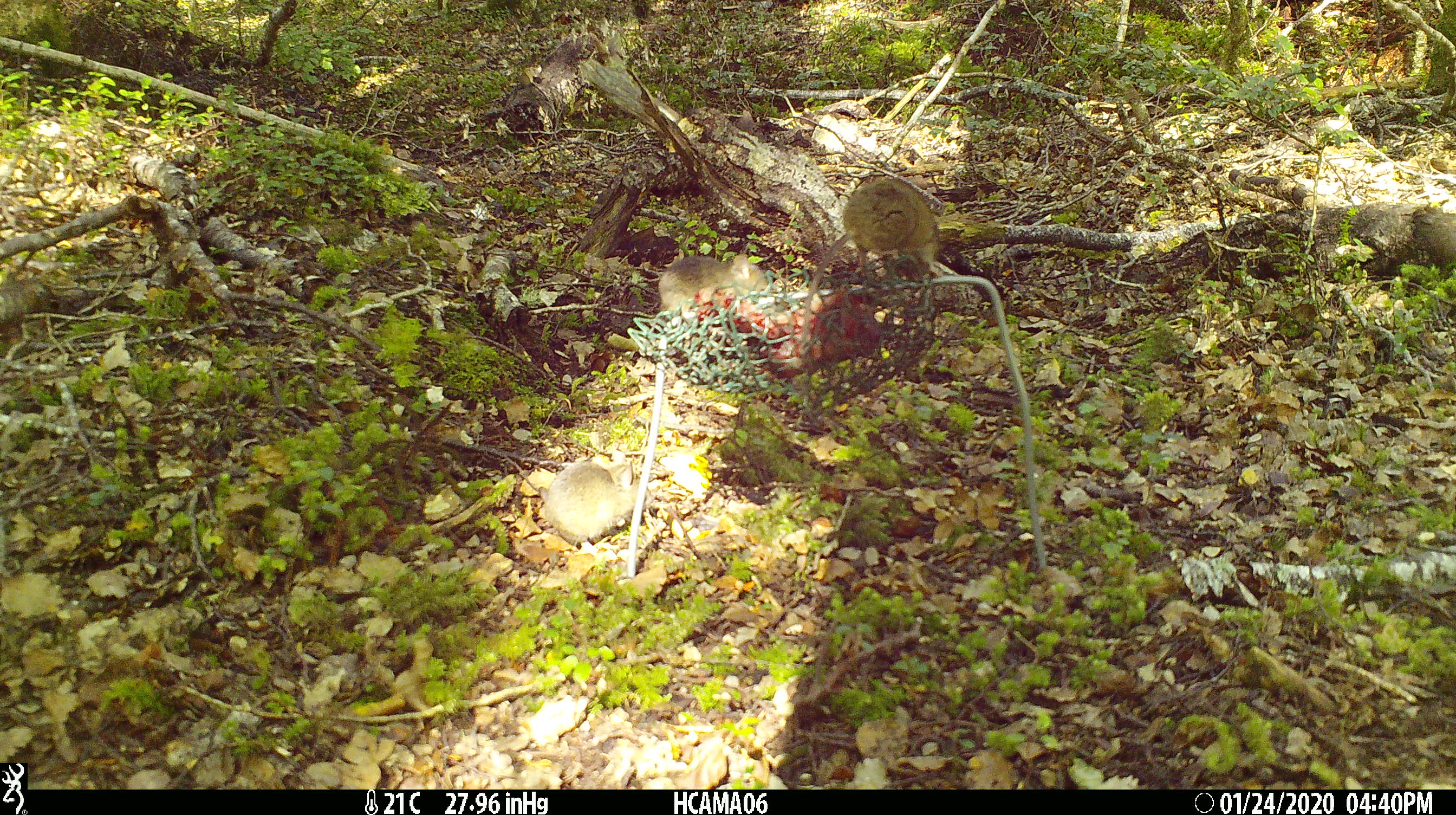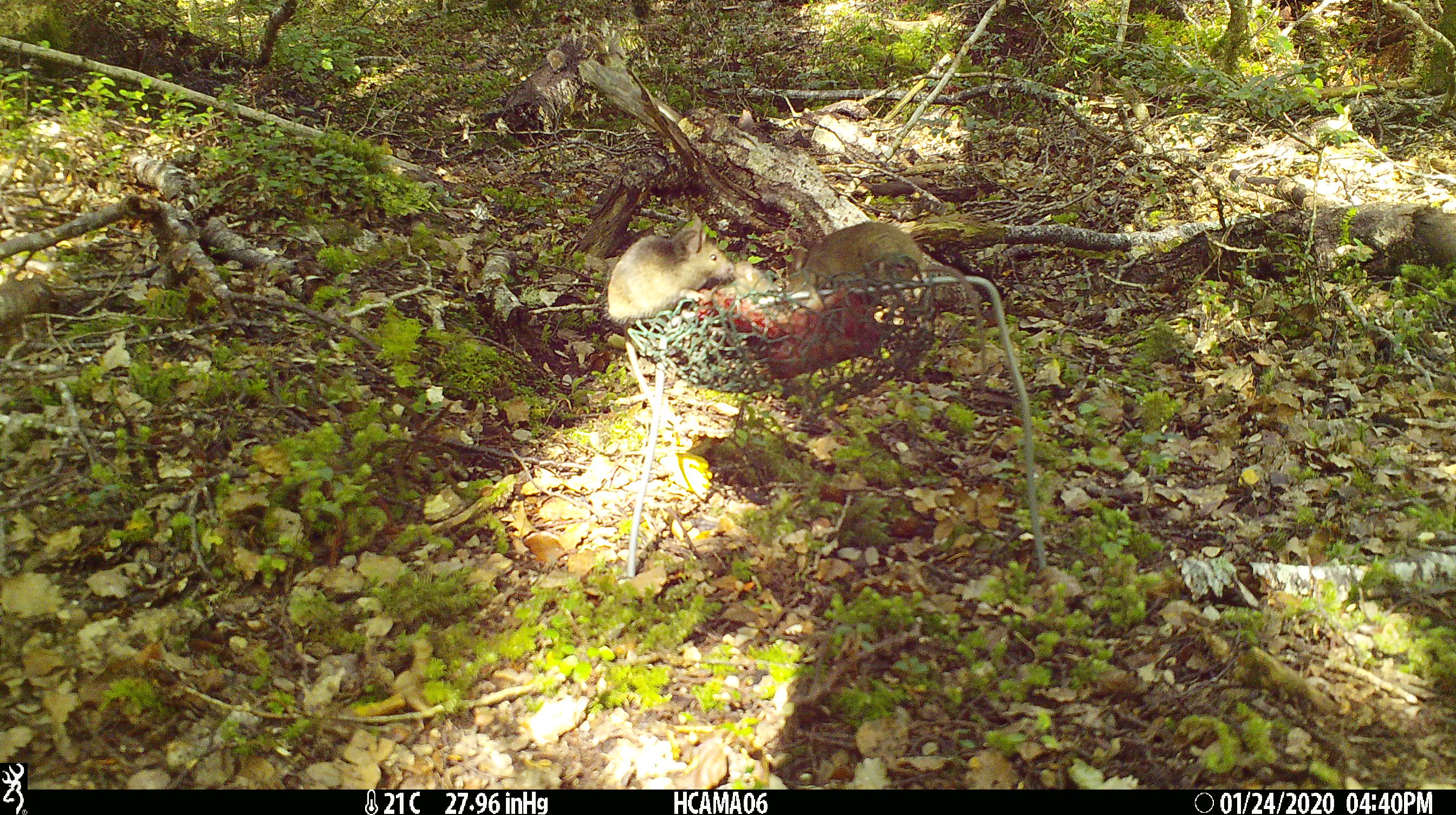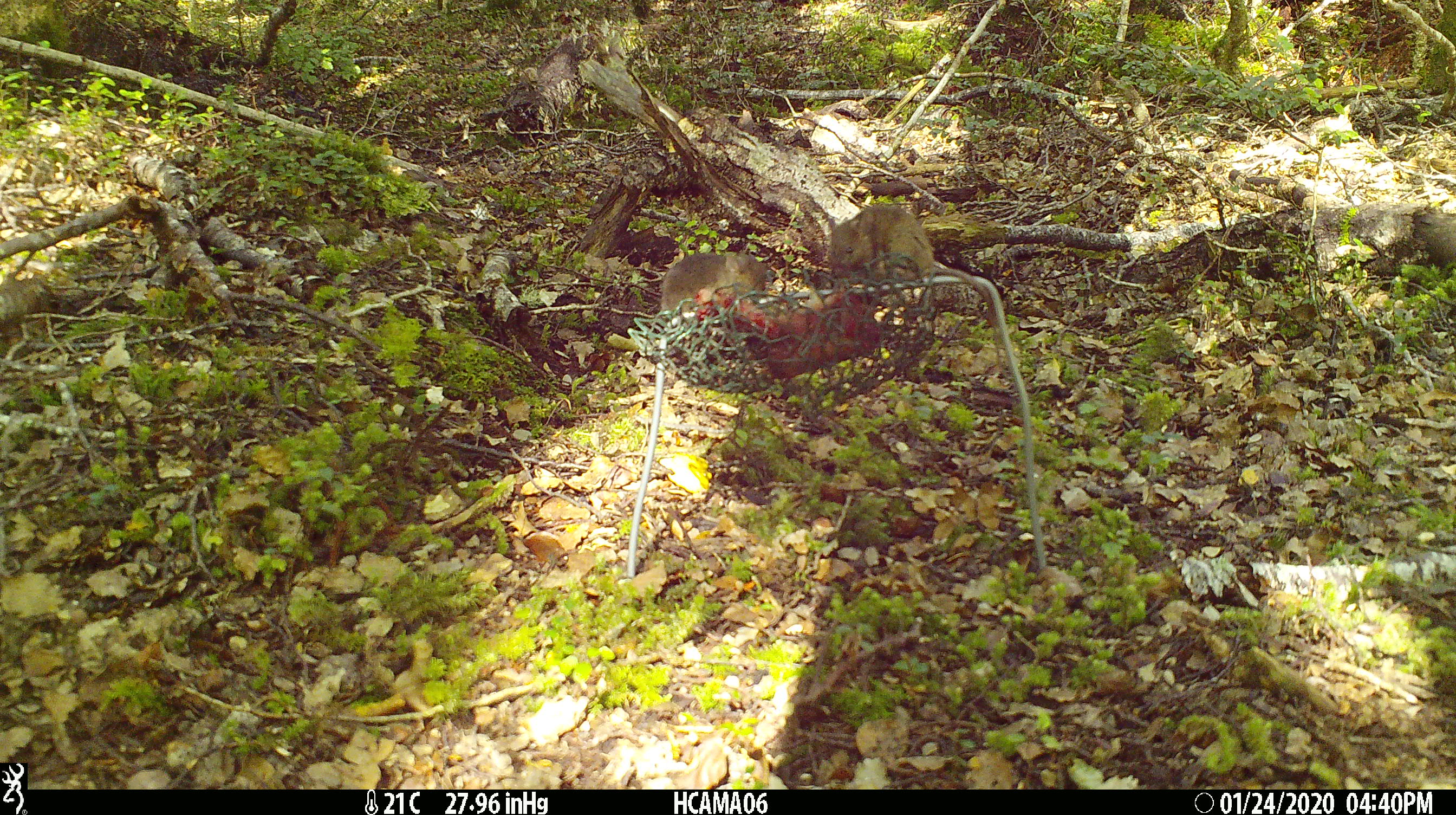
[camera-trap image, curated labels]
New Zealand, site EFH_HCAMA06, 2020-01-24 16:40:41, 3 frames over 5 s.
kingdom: Animalia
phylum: Chordata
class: Mammalia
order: Rodentia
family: Muridae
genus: Mus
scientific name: Mus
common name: mouse